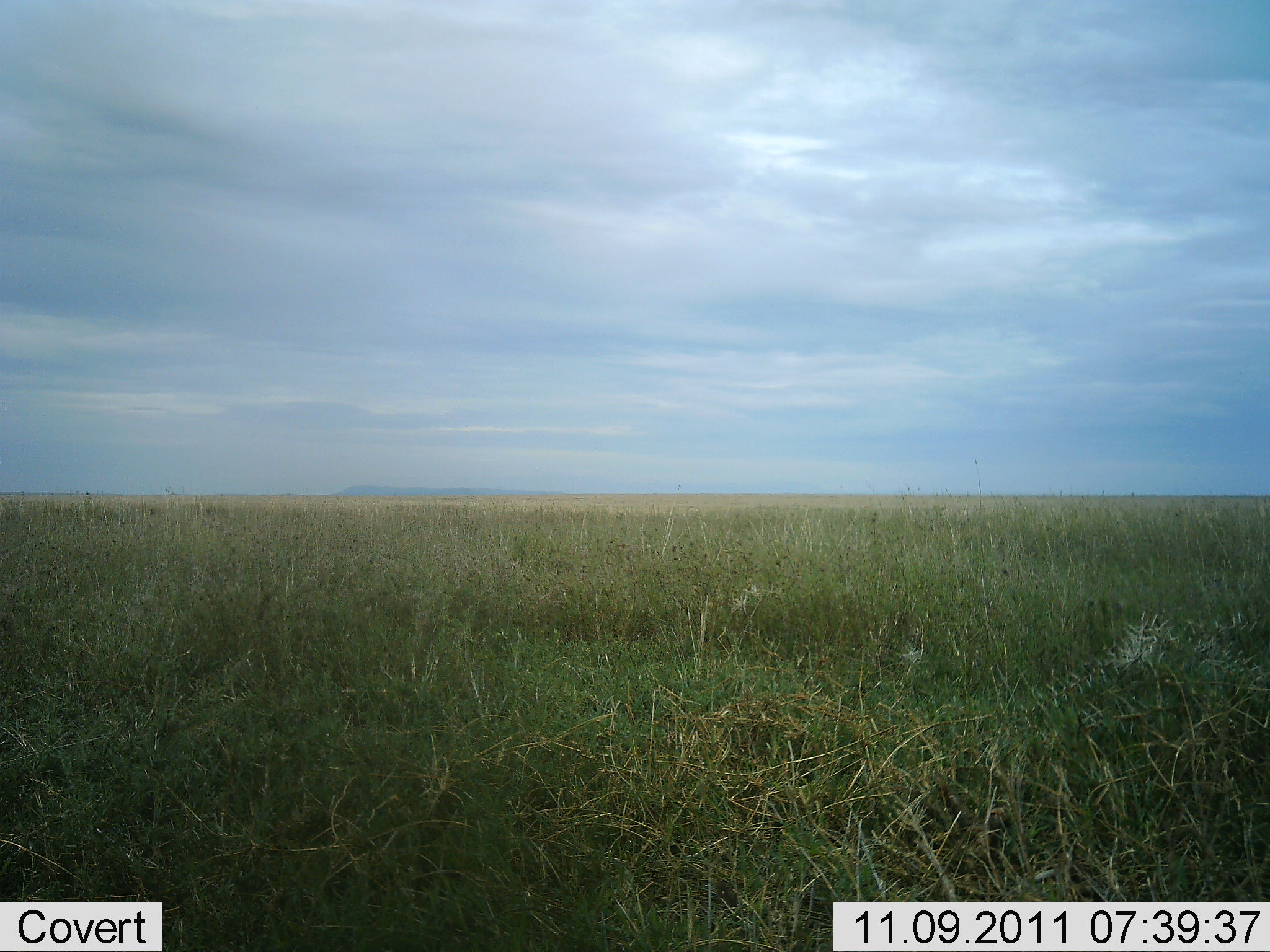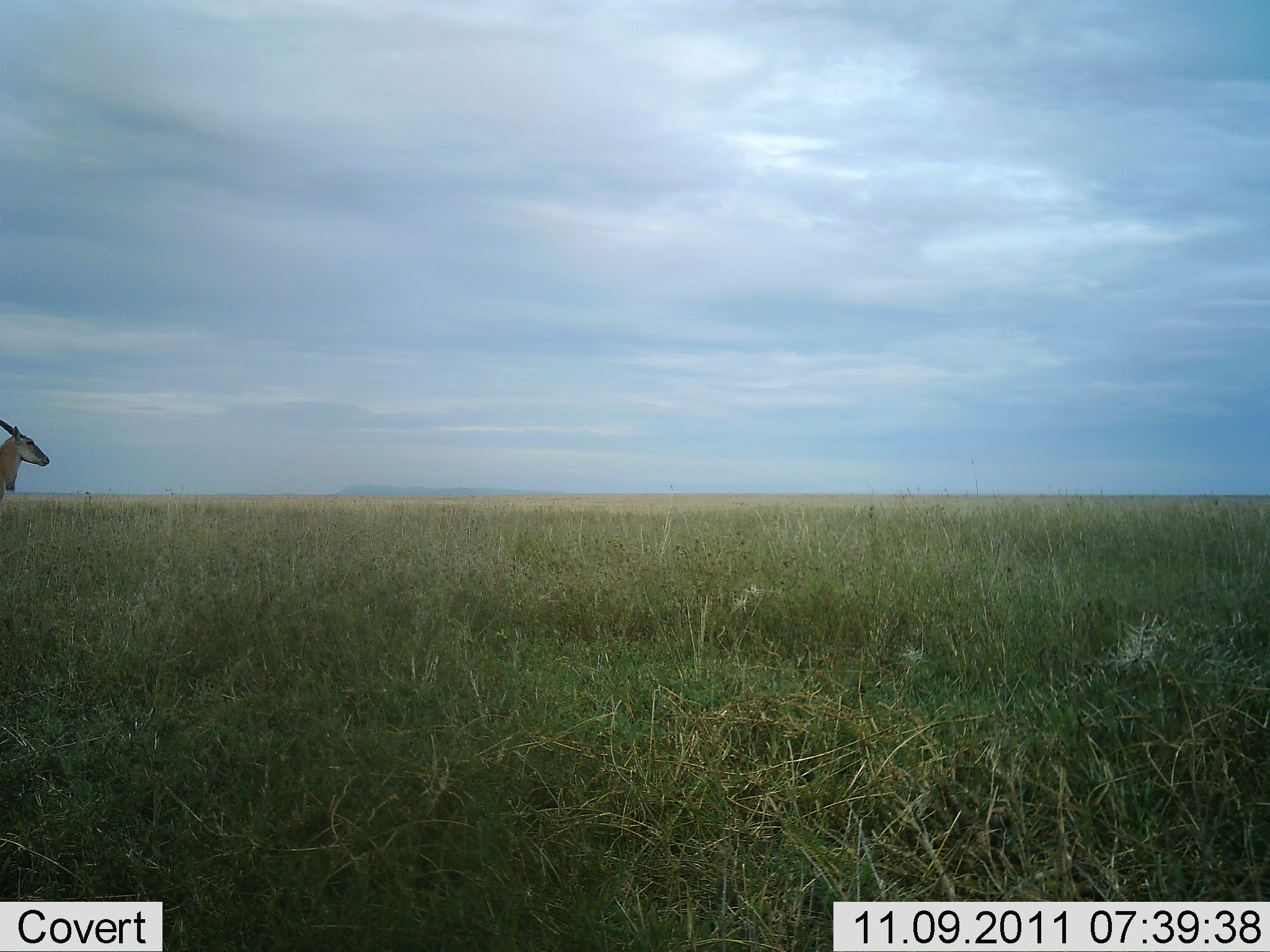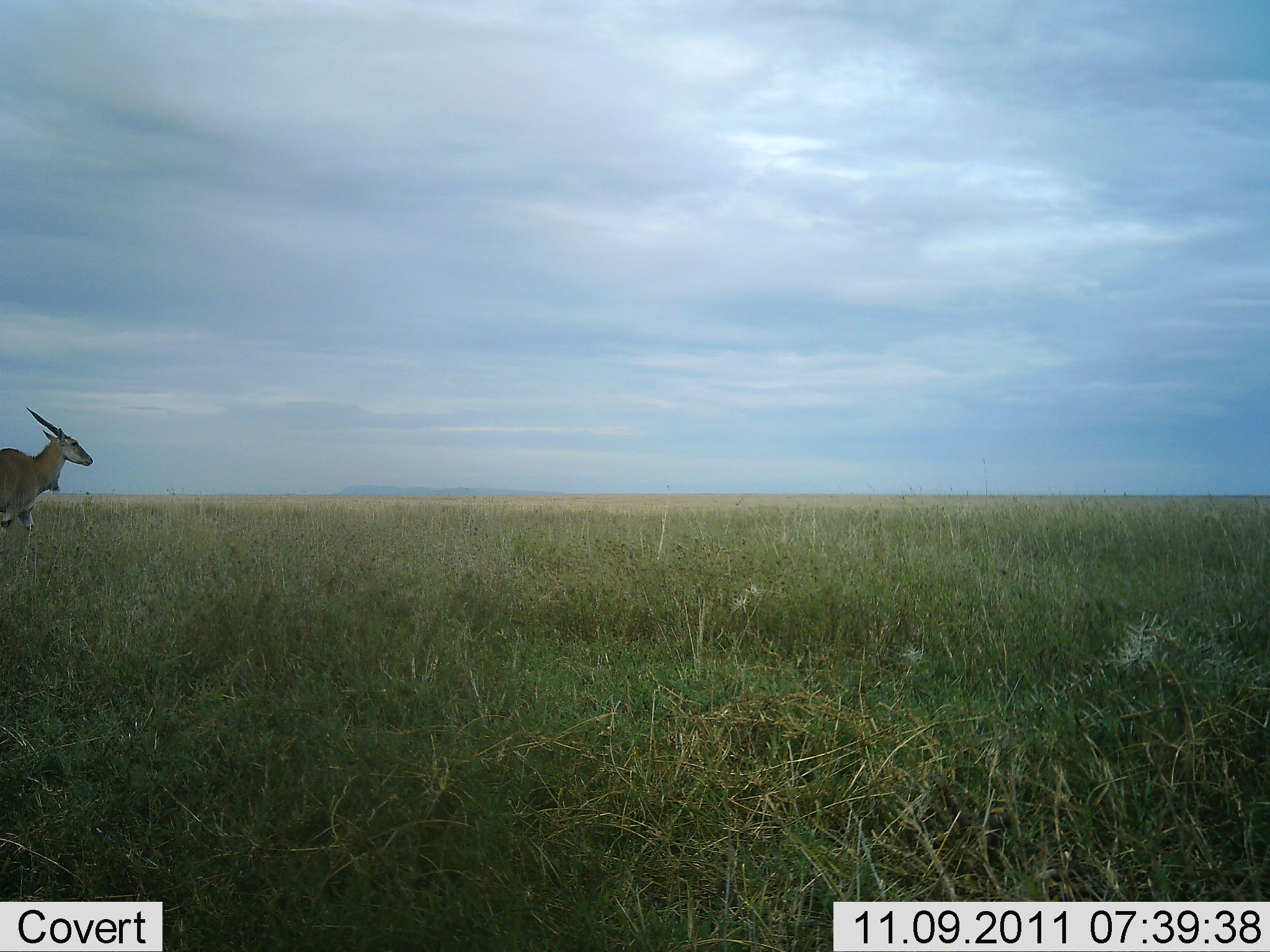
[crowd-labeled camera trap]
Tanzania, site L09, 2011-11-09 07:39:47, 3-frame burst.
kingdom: Animalia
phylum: Chordata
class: Mammalia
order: Artiodactyla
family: Bovidae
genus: Tragelaphus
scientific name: Tragelaphus oryx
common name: eland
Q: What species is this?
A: Eland (Tragelaphus oryx).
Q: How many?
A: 1.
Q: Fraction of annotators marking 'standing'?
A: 9%.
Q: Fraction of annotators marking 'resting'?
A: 0%.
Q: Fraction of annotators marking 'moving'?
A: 91%.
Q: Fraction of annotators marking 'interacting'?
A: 0%.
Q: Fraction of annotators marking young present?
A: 0%.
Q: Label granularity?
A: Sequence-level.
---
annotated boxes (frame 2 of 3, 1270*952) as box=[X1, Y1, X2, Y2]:
animal: box=[0, 420, 50, 510]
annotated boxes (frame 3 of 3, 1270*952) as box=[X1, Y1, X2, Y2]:
animal: box=[1, 408, 94, 554]